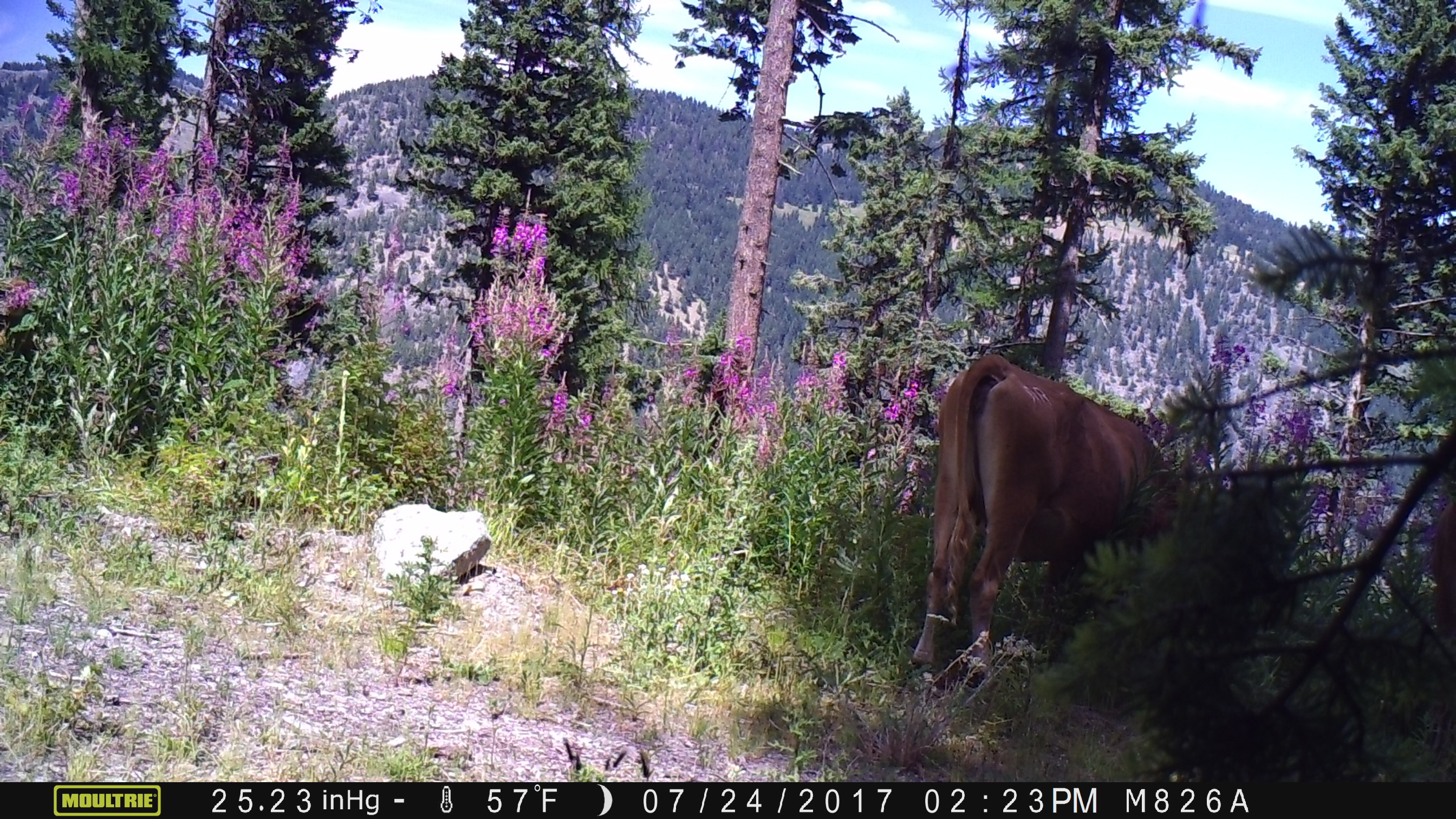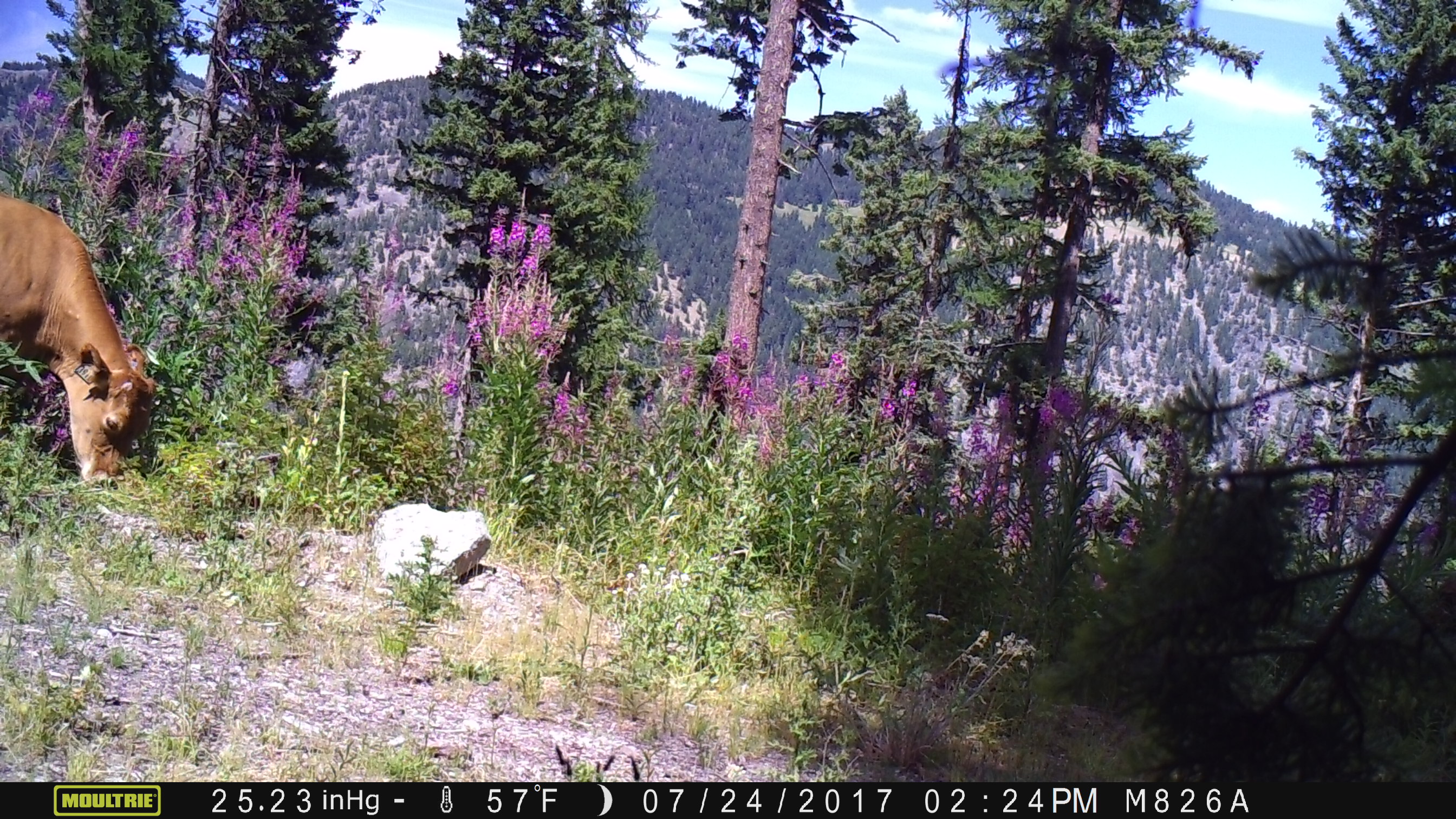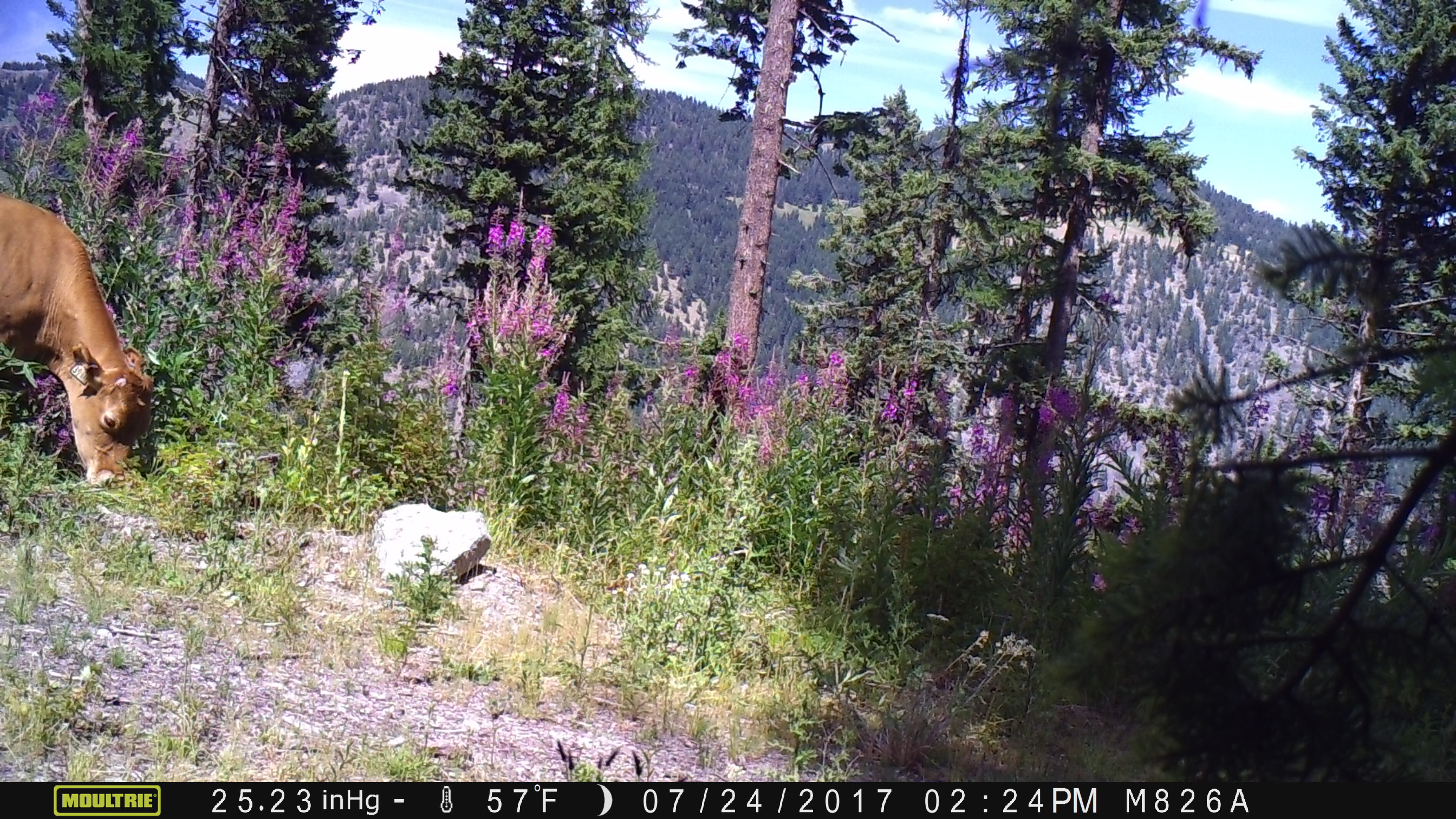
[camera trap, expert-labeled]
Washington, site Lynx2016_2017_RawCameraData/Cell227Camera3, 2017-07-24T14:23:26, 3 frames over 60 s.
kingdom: Animalia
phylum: Chordata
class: Mammalia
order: Artiodactyla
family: Bovidae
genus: Bos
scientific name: Bos taurus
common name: domestic cattle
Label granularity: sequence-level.